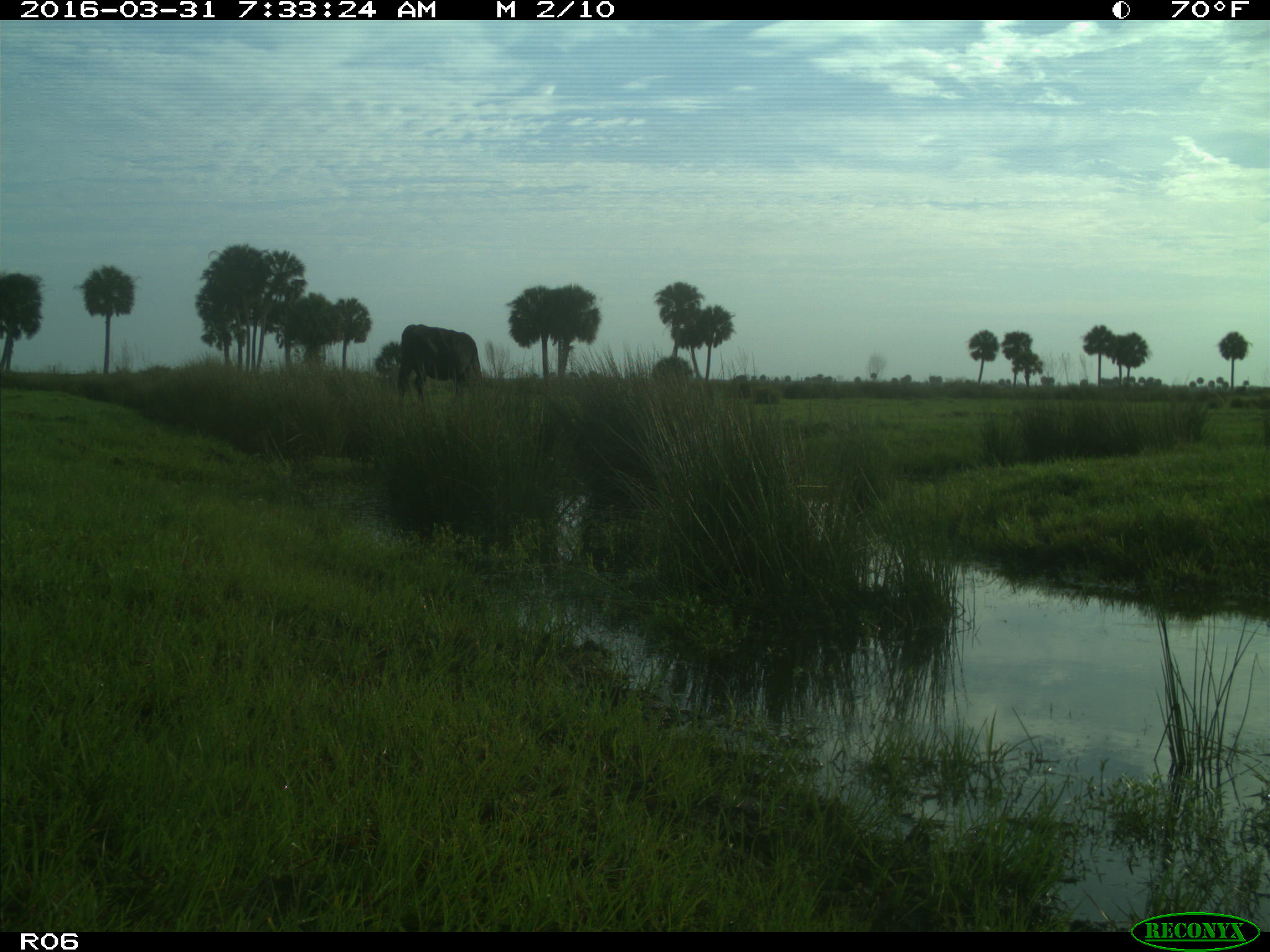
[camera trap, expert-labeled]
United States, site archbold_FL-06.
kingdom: Animalia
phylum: Chordata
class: Mammalia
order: Artiodactyla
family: Bovidae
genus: Bos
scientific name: Bos taurus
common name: domestic cow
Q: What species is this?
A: Bos taurus (domestic cow).